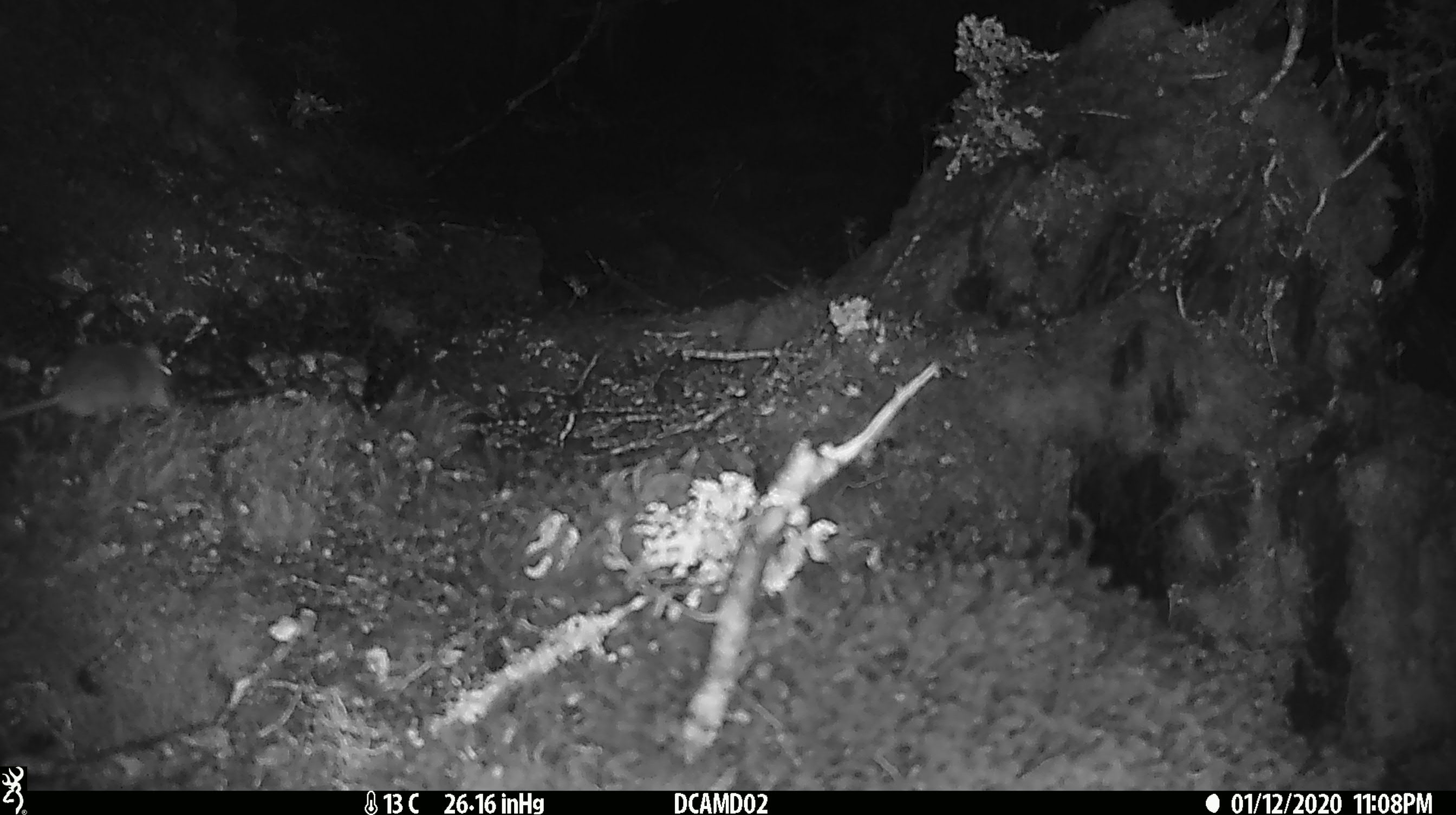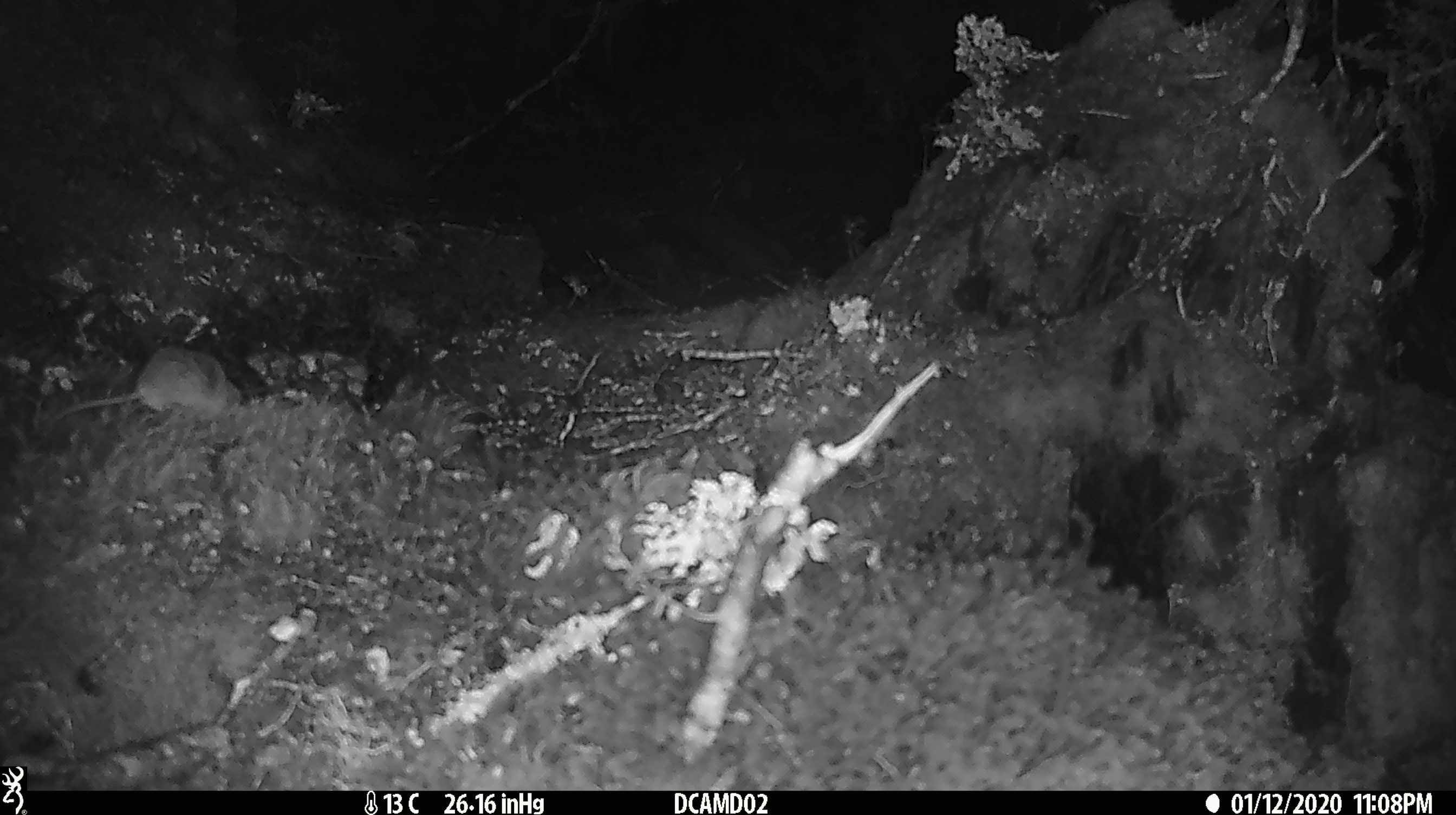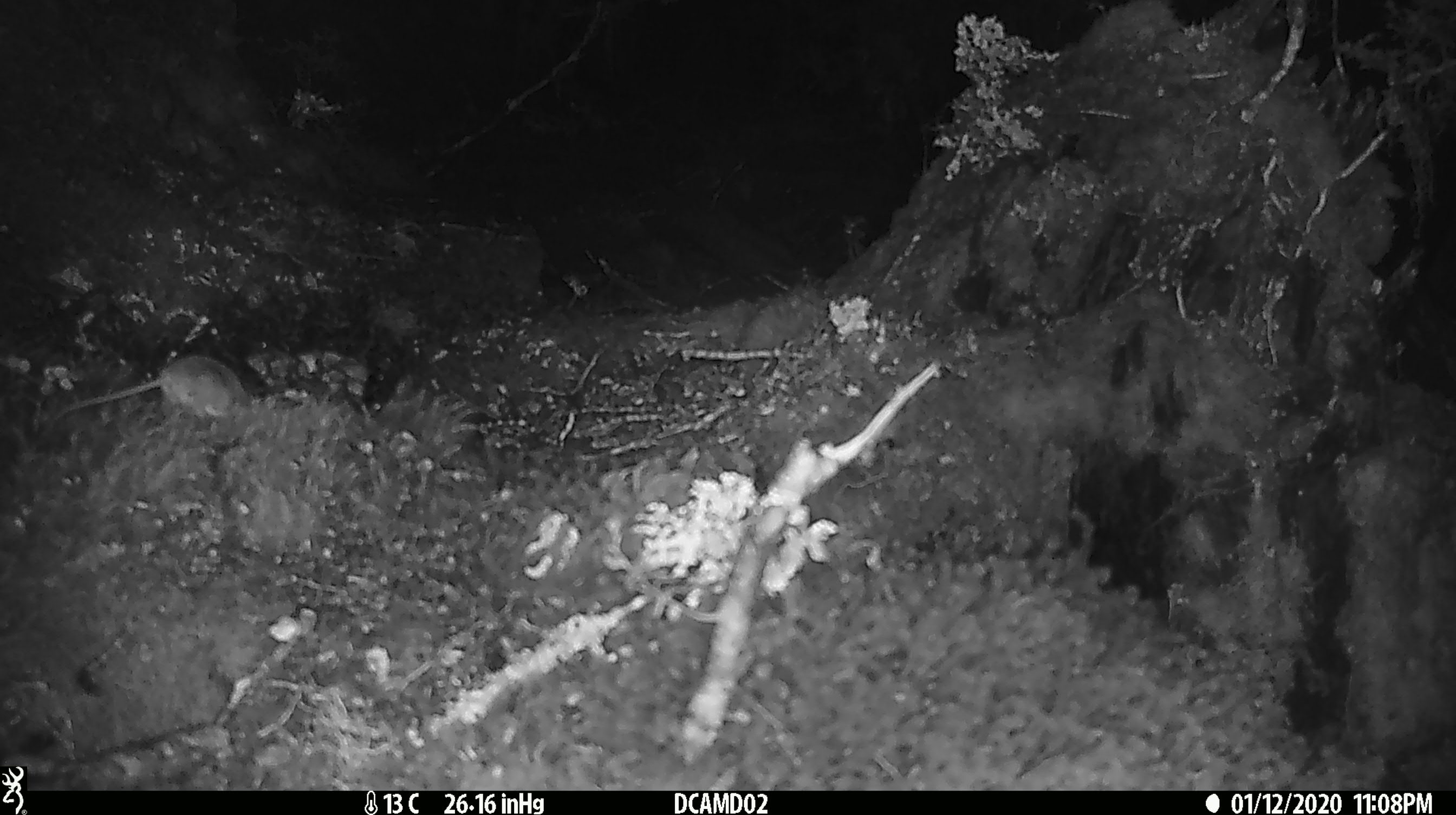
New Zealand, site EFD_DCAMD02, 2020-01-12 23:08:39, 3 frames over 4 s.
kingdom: Animalia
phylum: Chordata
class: Mammalia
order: Rodentia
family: Muridae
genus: Mus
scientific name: Mus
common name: mouse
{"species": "mouse (Mus)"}